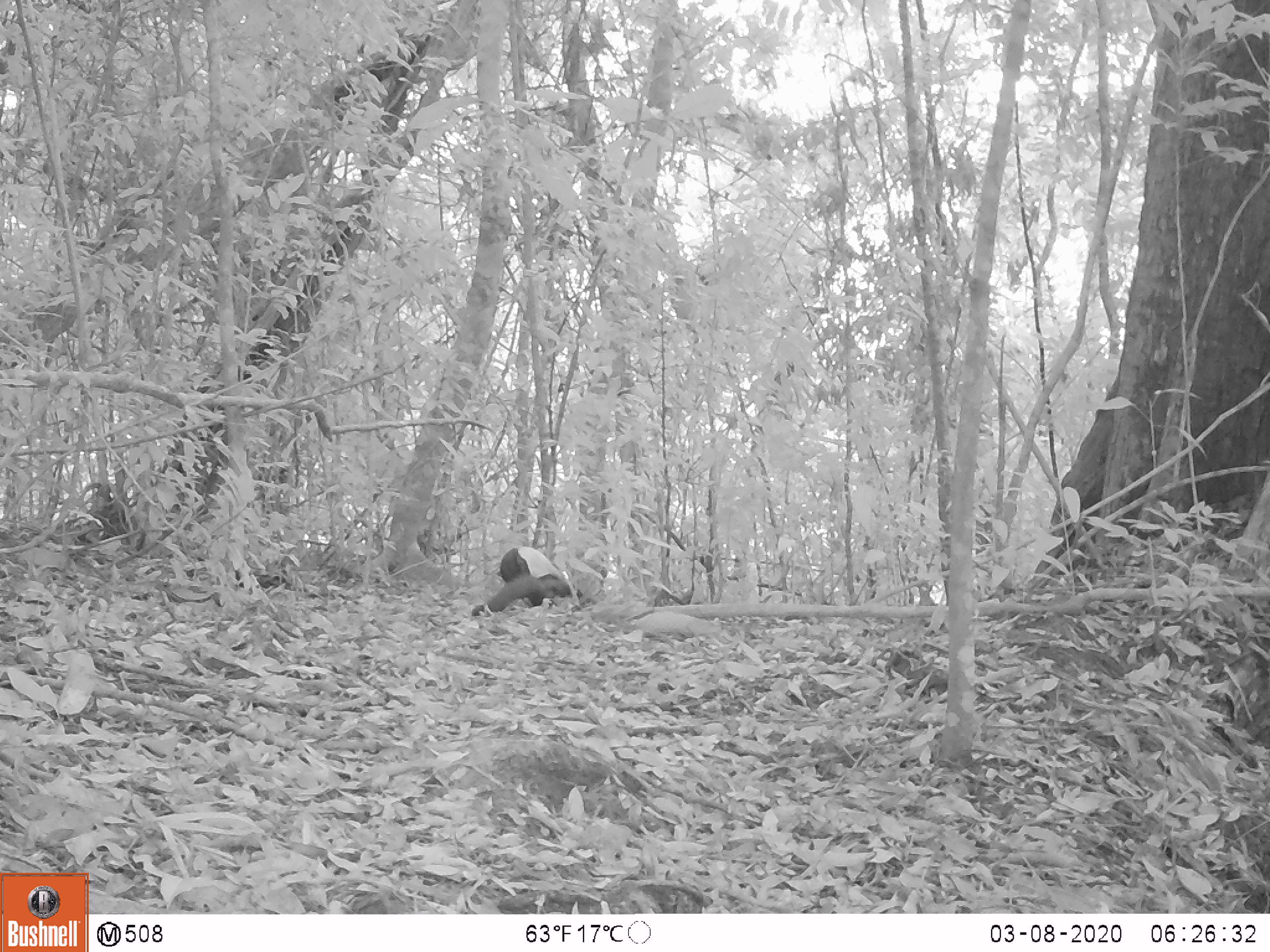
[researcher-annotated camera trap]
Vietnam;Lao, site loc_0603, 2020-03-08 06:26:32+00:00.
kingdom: Animalia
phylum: Chordata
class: Mammalia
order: Carnivora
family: Mustelidae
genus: Martes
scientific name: Martes flavigula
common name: yellow-throated marten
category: yellow throated marten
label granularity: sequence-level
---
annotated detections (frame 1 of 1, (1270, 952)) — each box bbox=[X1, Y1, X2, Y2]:
yellow throated marten: bbox=[470, 547, 573, 616]